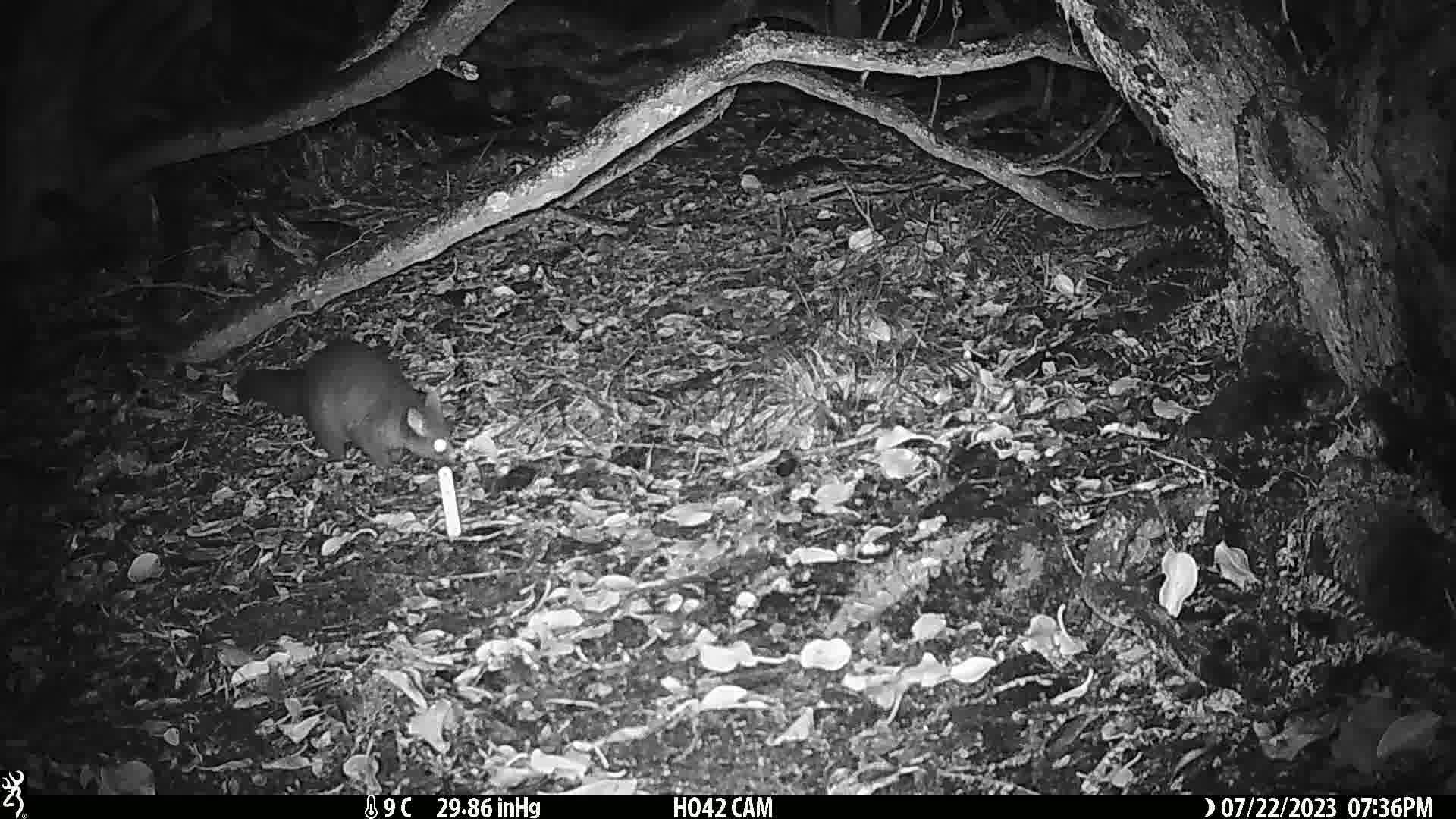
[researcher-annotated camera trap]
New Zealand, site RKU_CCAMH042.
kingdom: Animalia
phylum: Chordata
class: Mammalia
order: Diprotodontia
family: Phalangeridae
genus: Trichosurus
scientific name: Trichosurus vulpecula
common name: common brushtail possum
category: possum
Possum (common brushtail possum) (Trichosurus vulpecula).